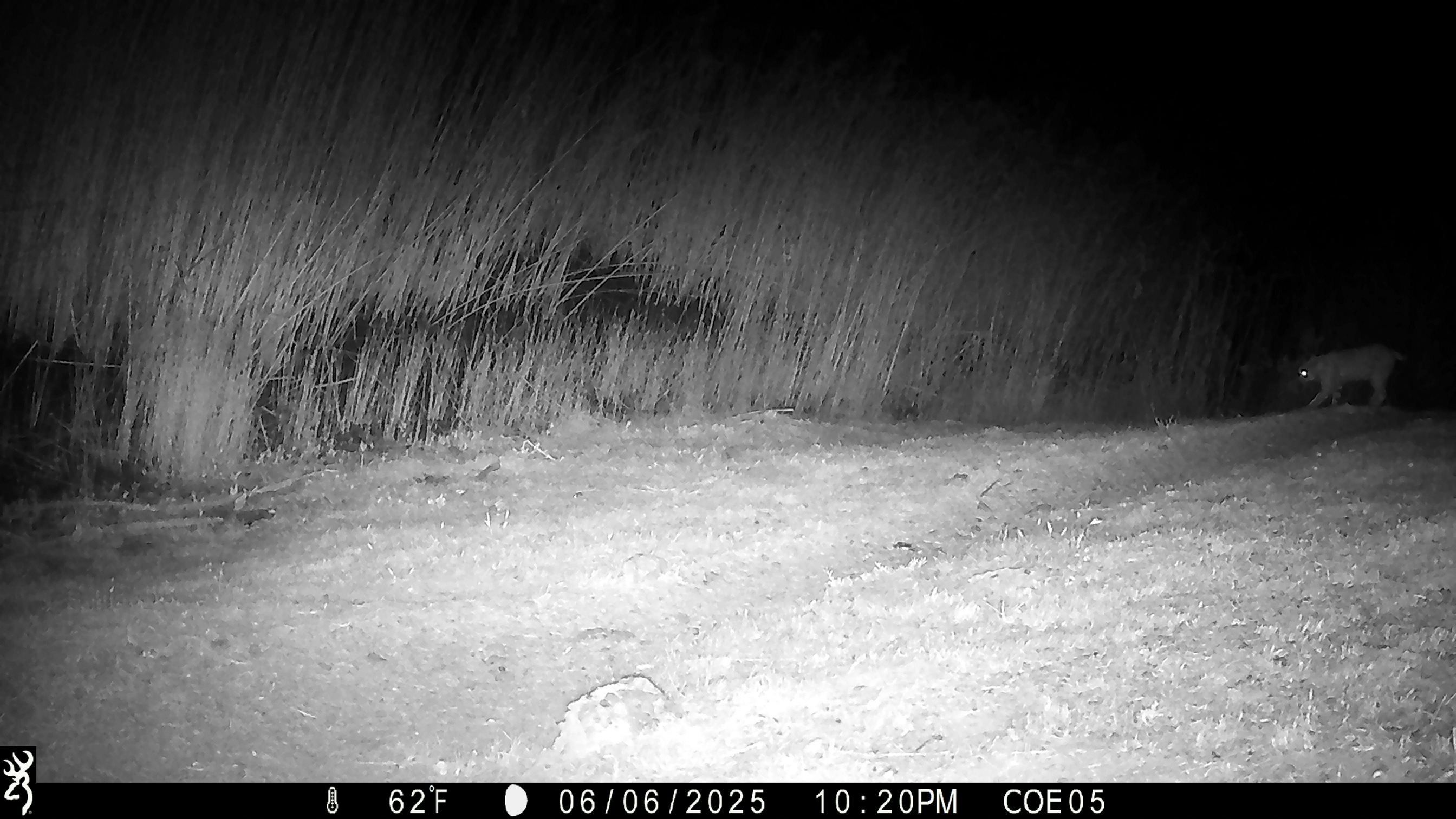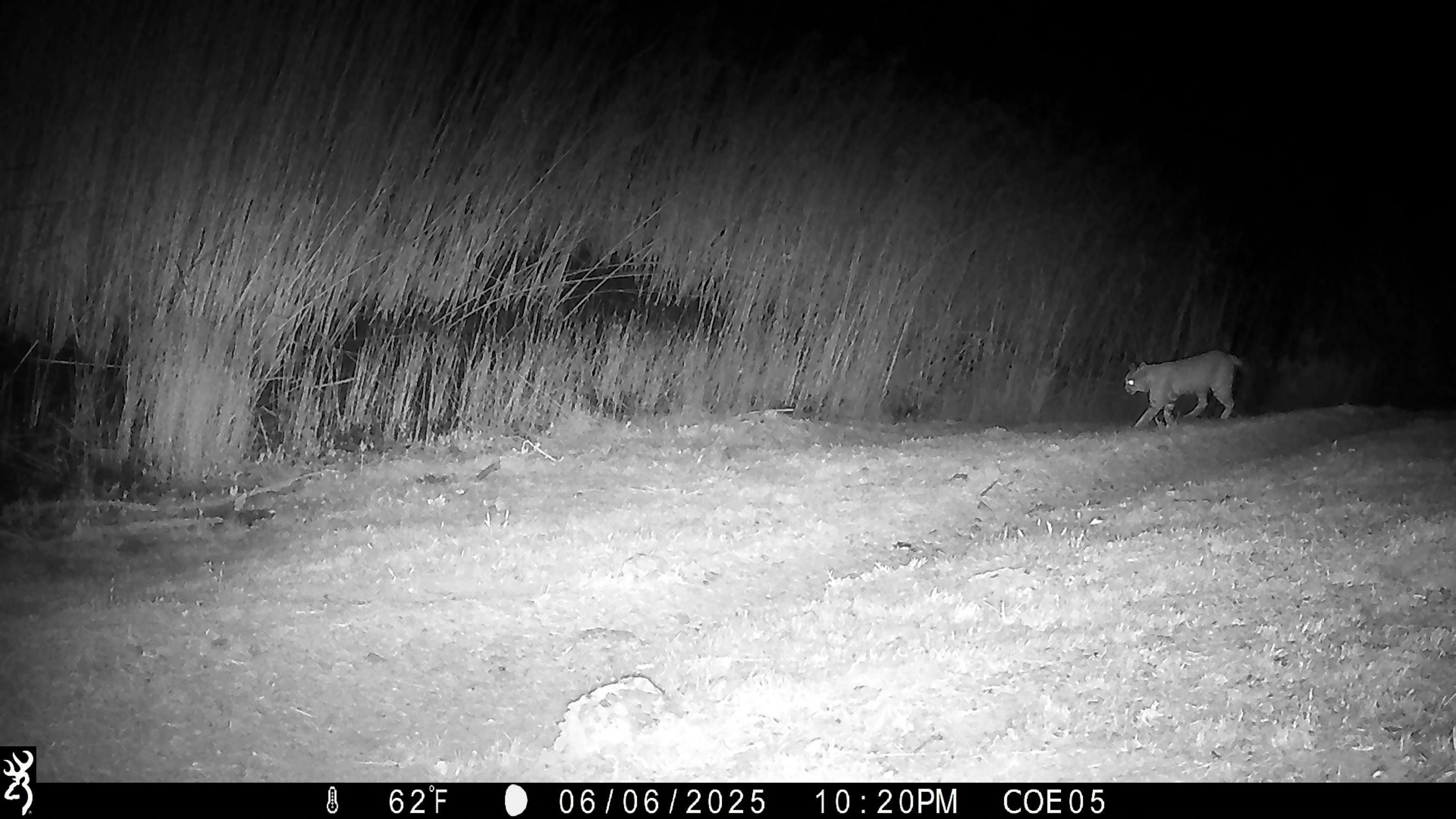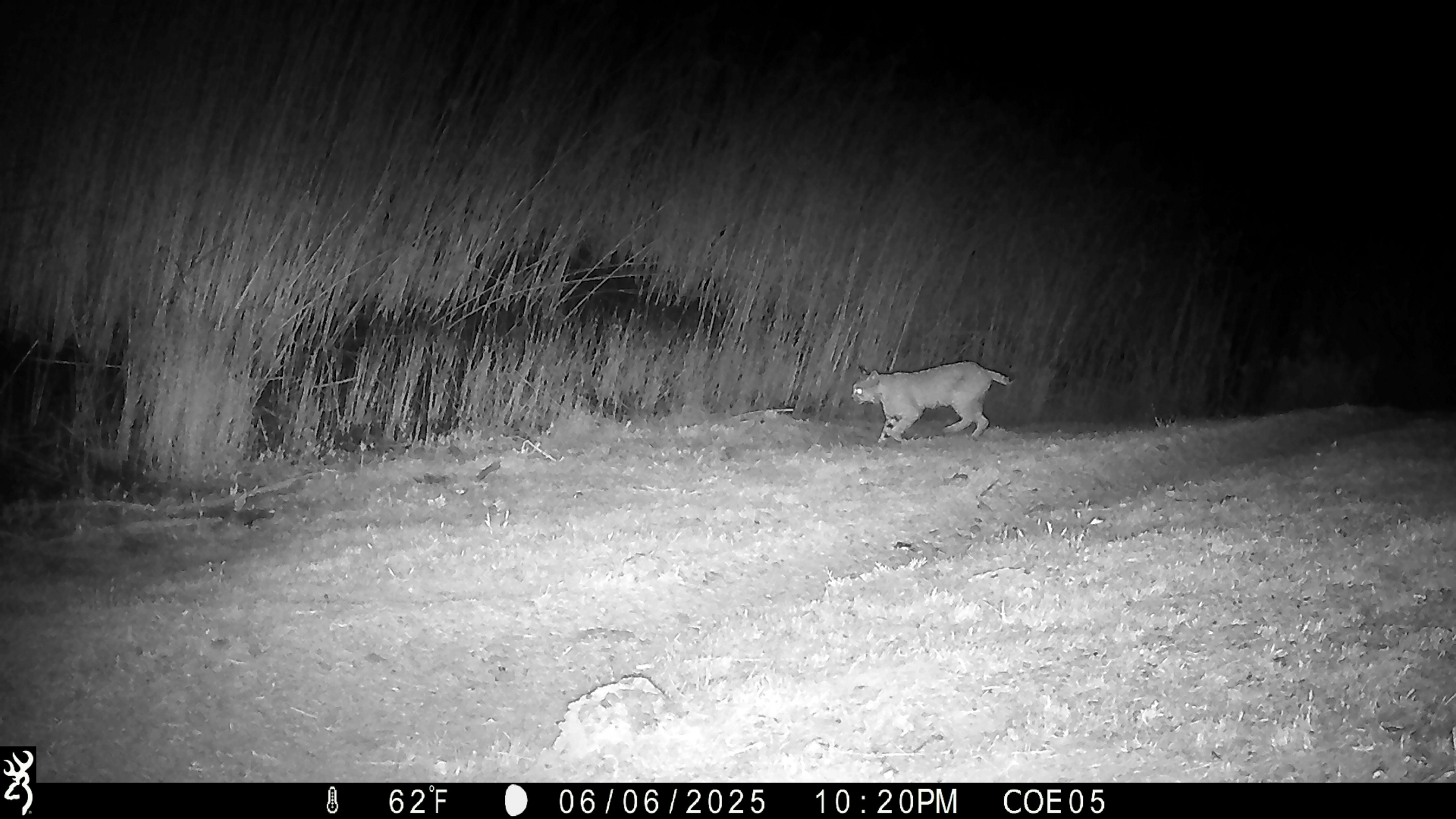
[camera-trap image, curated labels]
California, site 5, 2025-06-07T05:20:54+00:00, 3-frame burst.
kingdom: Animalia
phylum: Chordata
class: Mammalia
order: Carnivora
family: Felidae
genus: Lynx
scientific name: Lynx rufus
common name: bobcat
Bobcat (Lynx rufus).